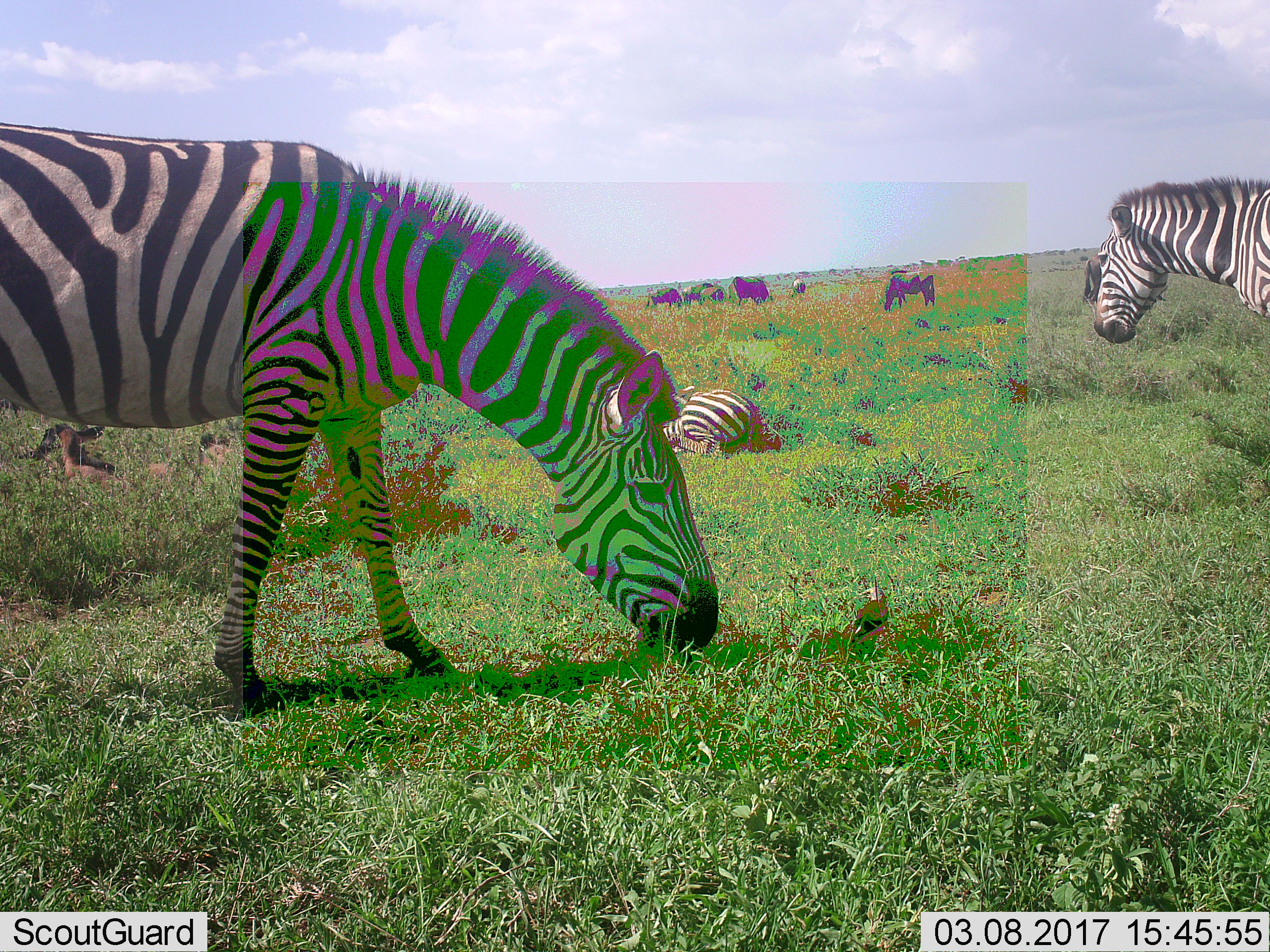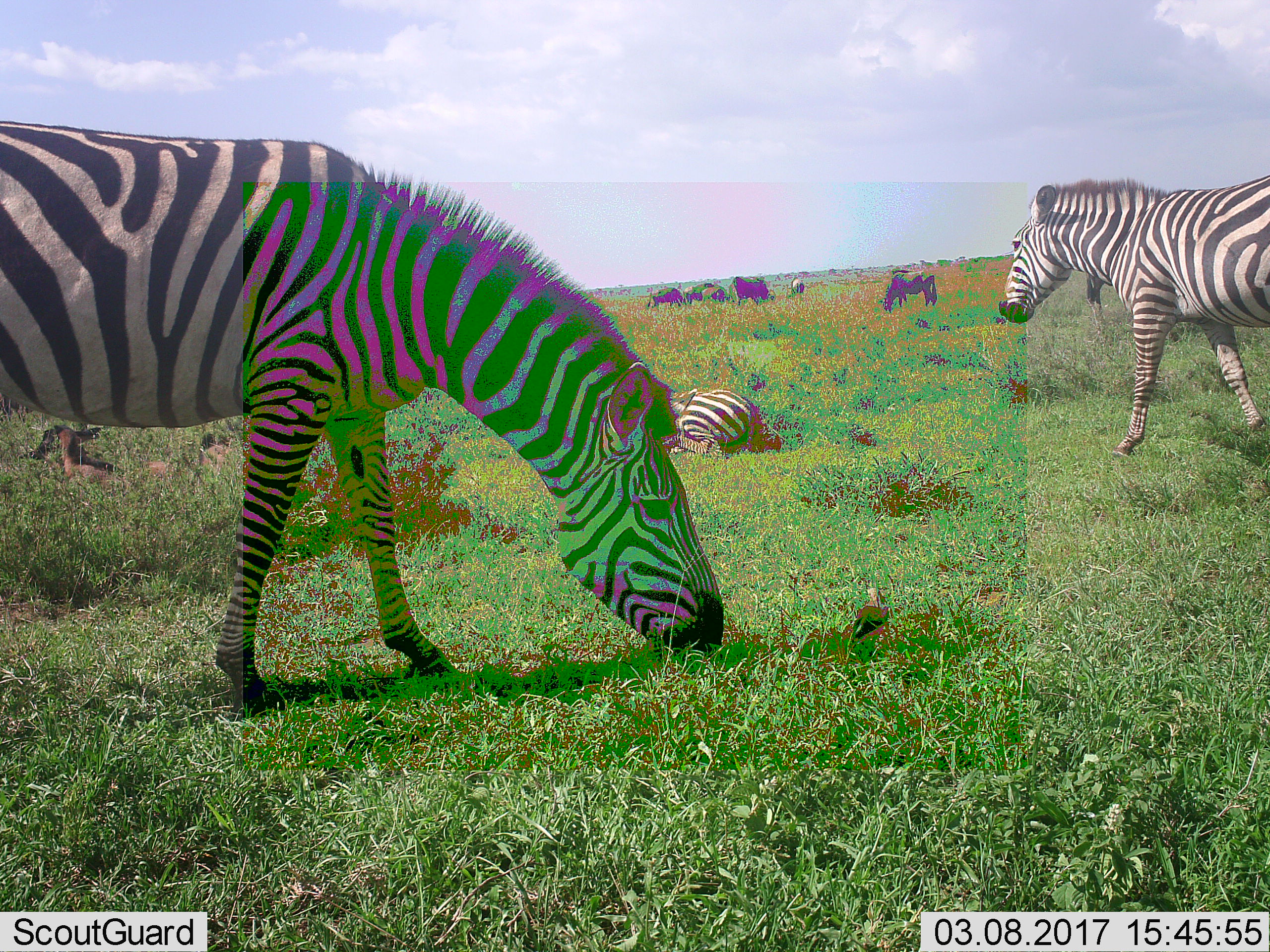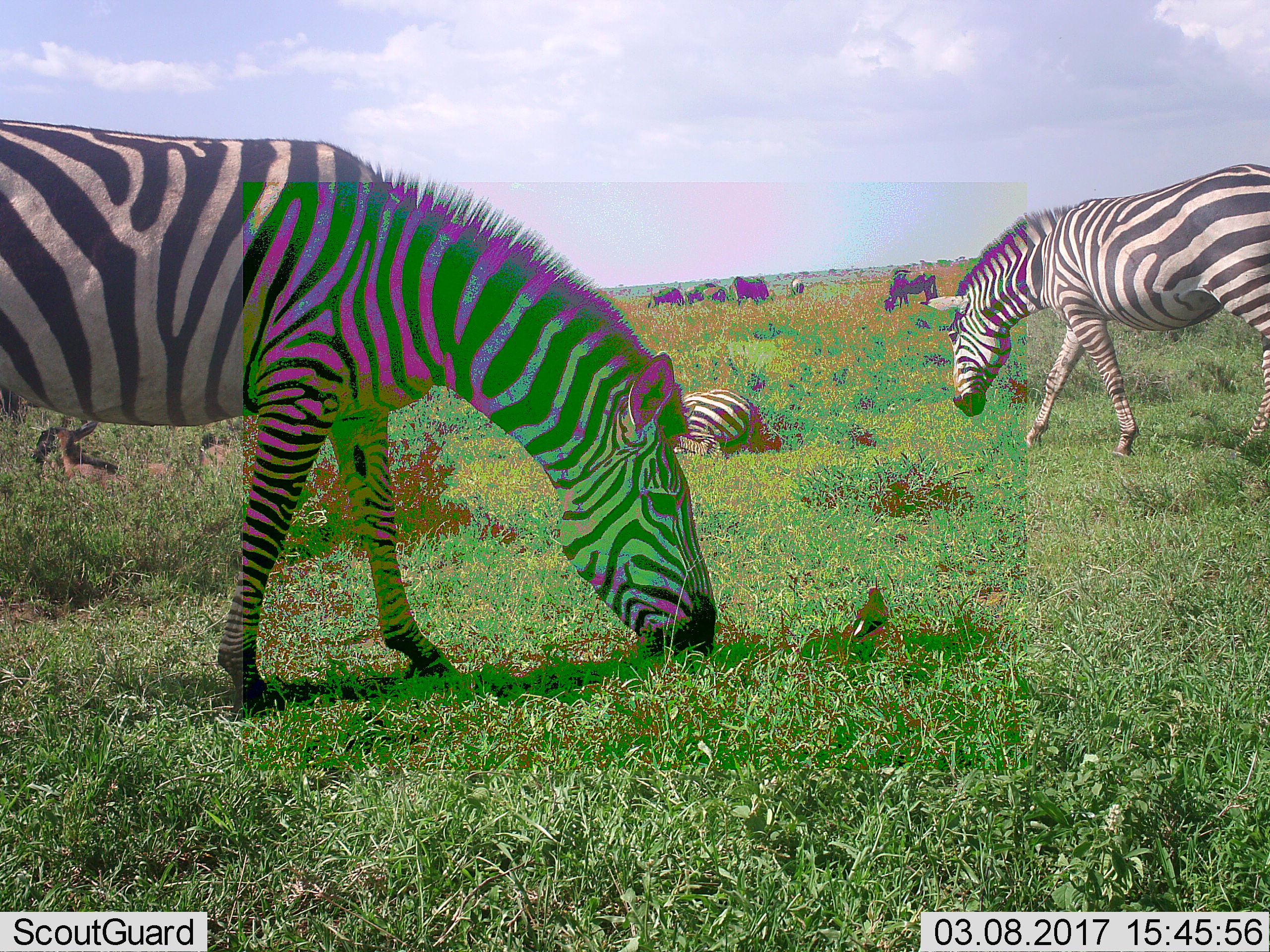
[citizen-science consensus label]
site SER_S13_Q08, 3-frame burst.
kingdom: Animalia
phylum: Chordata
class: Mammalia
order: Artiodactyla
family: Bovidae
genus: Connochaetes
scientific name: Connochaetes taurinus taurinus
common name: blue wildebeest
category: wildebeestblue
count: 6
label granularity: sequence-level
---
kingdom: Animalia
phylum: Chordata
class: Mammalia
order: Perissodactyla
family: Equidae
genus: Equus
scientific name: Equus quagga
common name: plains zebra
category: zebraplains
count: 4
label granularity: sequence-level